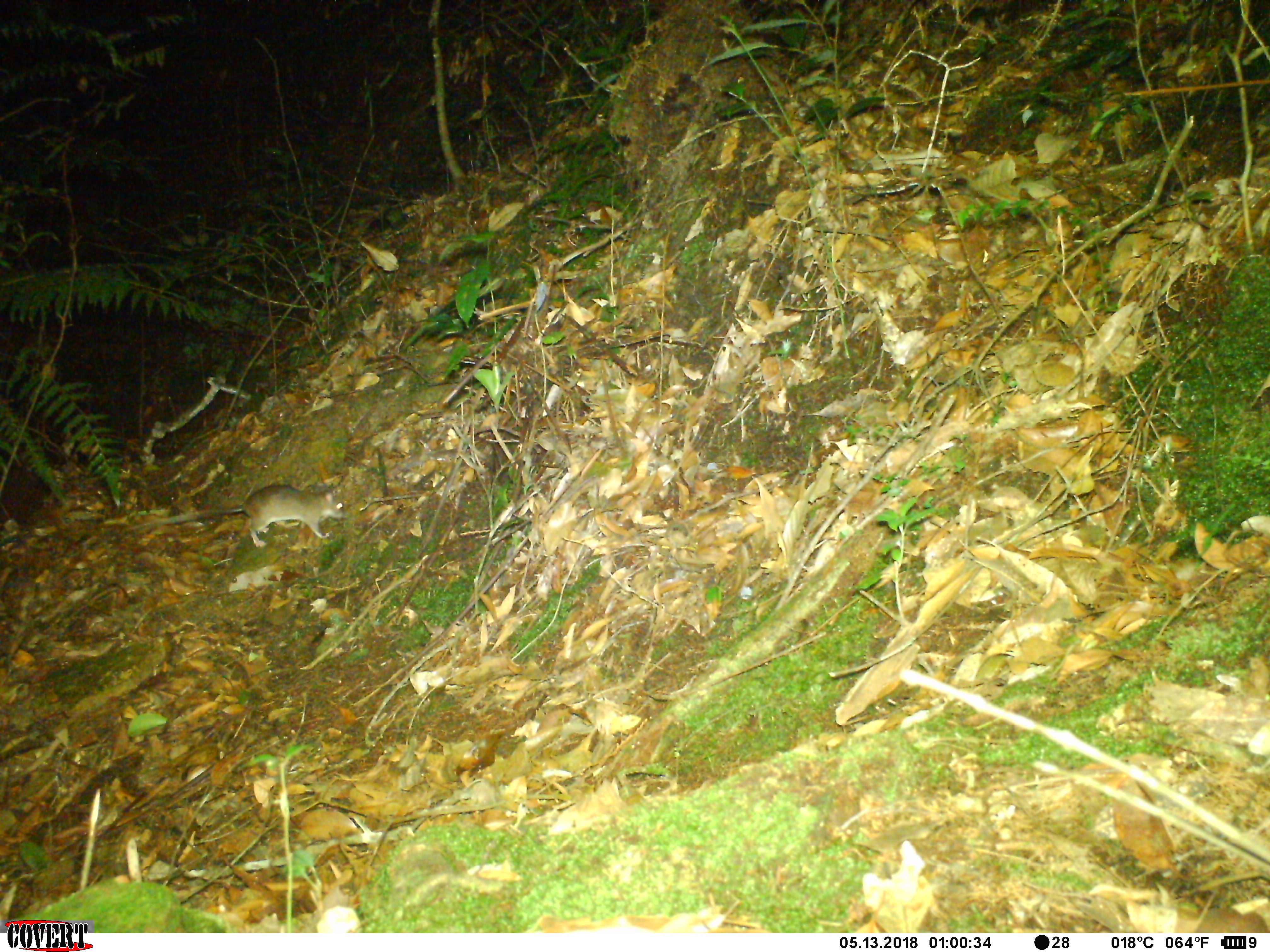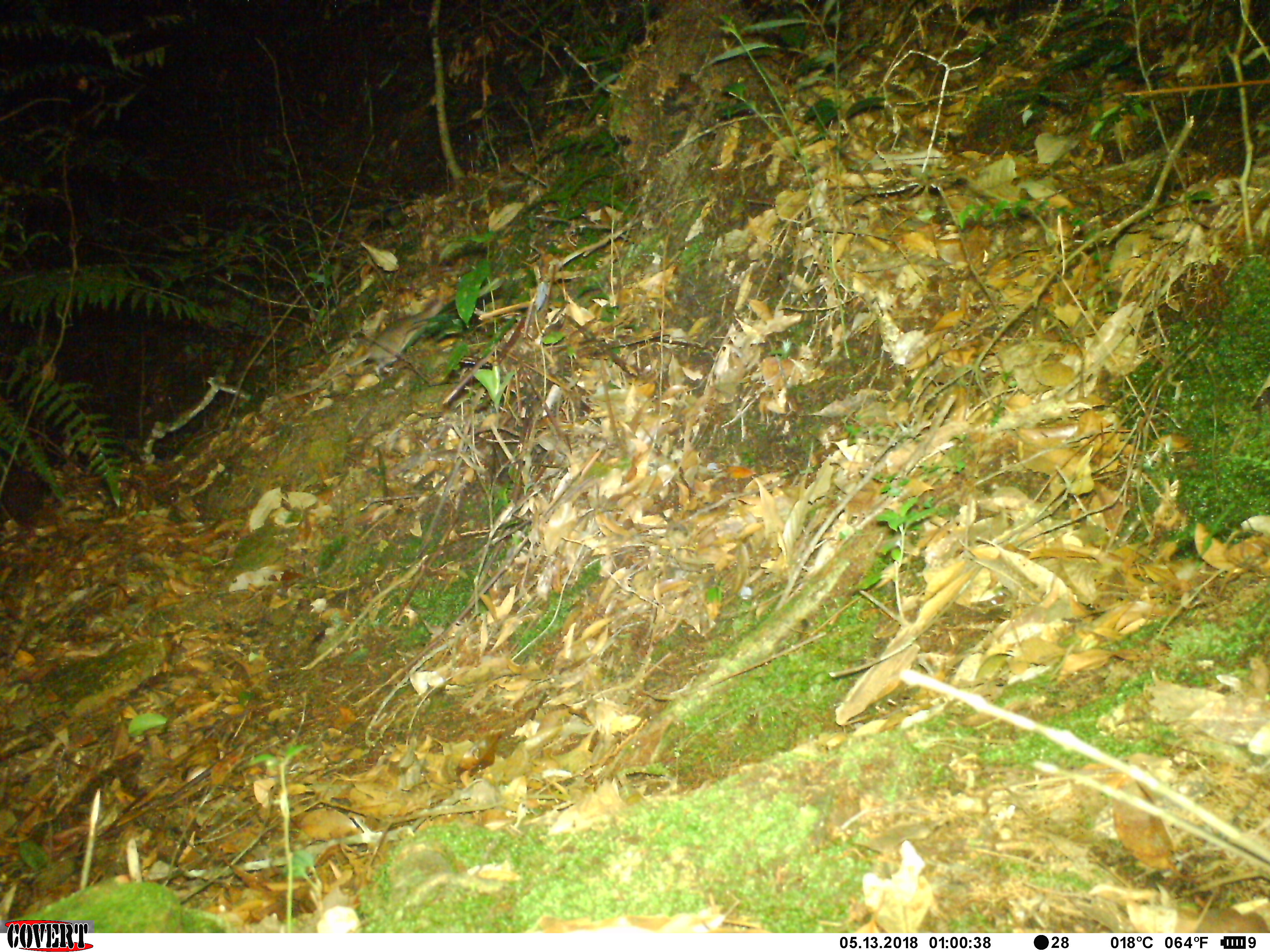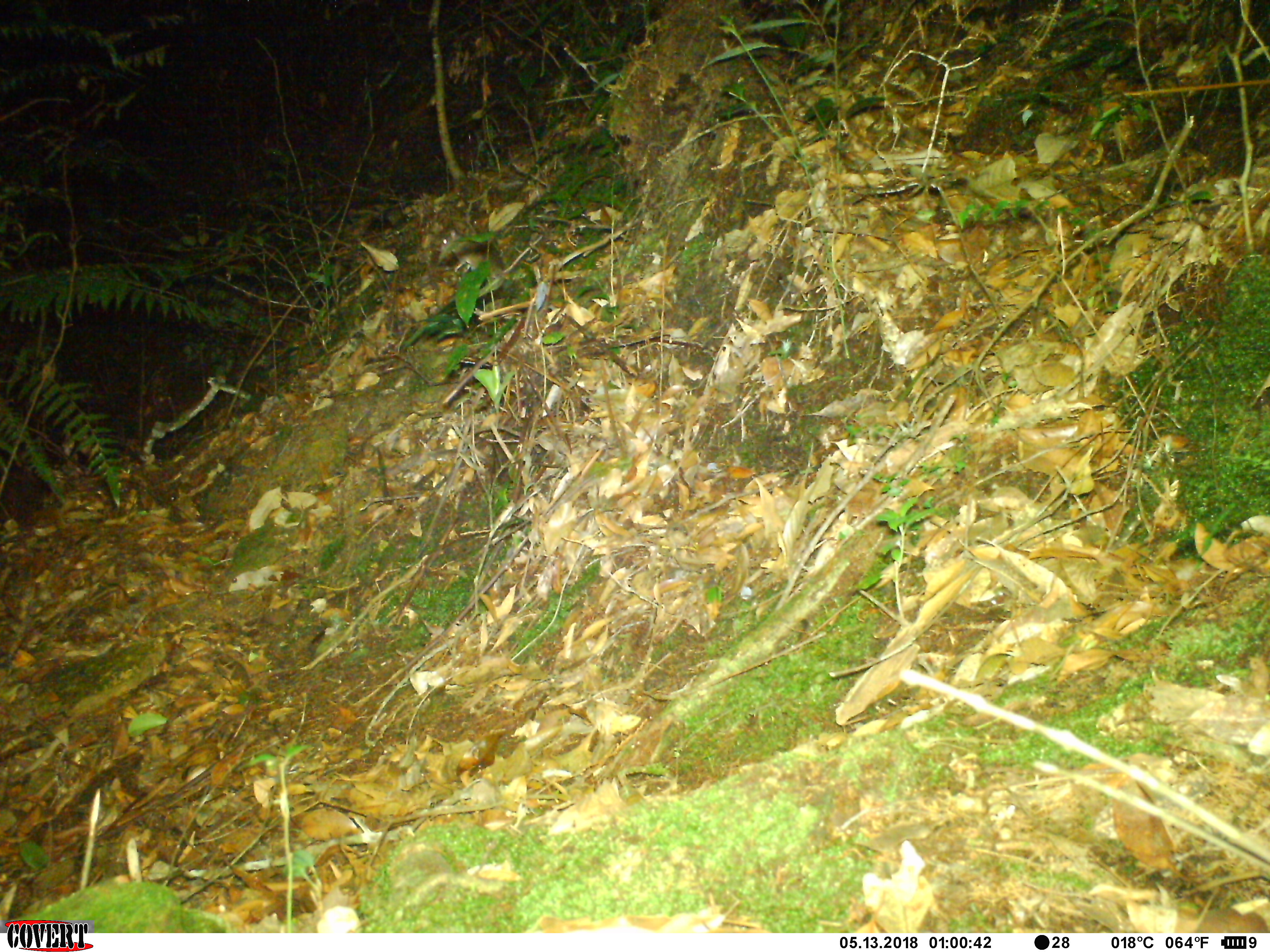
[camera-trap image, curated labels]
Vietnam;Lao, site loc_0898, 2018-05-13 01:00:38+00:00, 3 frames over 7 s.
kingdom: Animalia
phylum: Chordata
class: Mammalia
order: Rodentia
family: Muridae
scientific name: Muridae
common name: old-world mice and rats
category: unidentified murid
Unidentified murid (old-world mice and rats) (Muridae). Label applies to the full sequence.